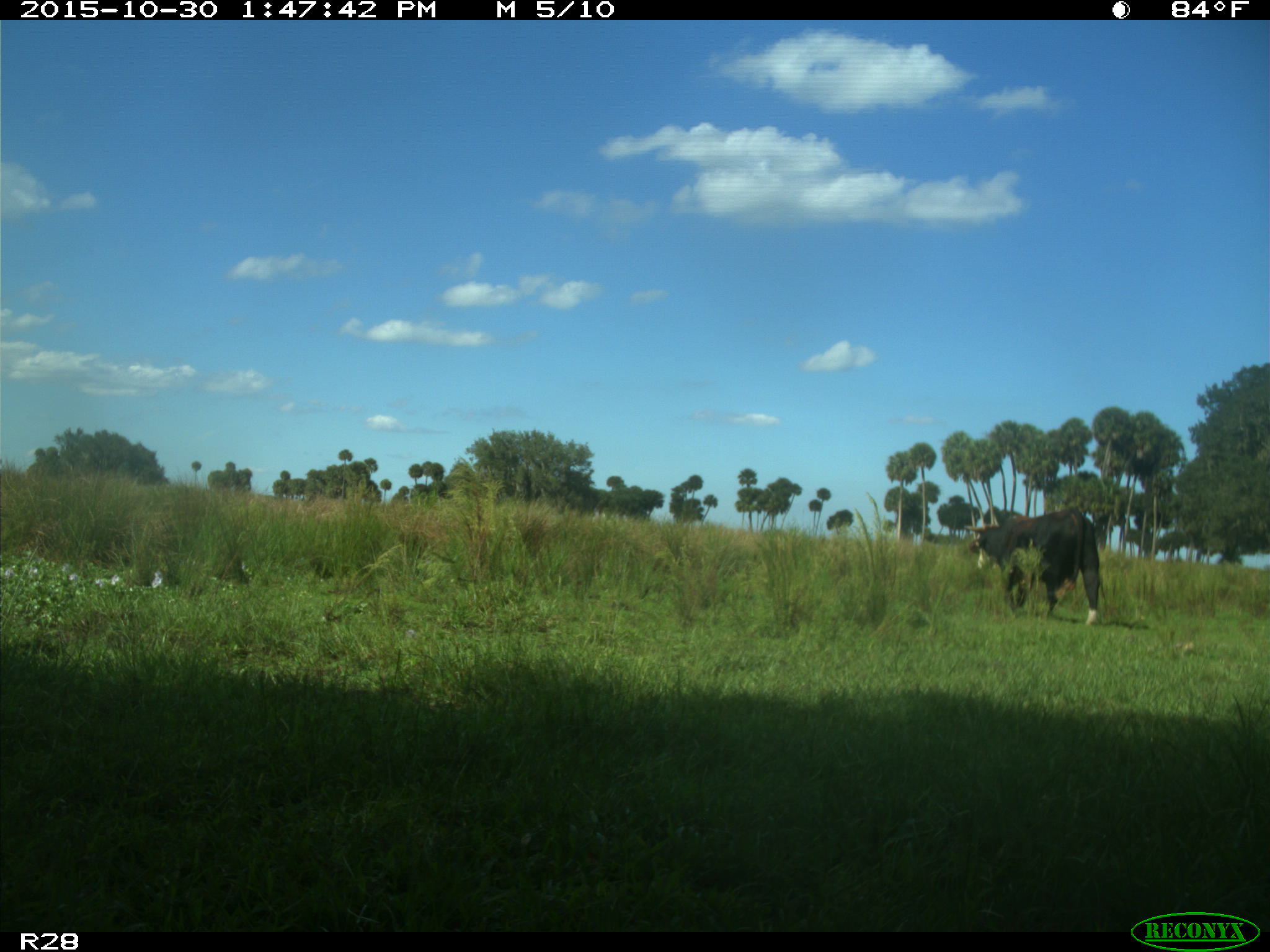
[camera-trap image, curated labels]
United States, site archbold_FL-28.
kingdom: Animalia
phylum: Chordata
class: Mammalia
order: Artiodactyla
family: Bovidae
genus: Bos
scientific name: Bos taurus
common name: domestic cow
Bos taurus (domestic cow).